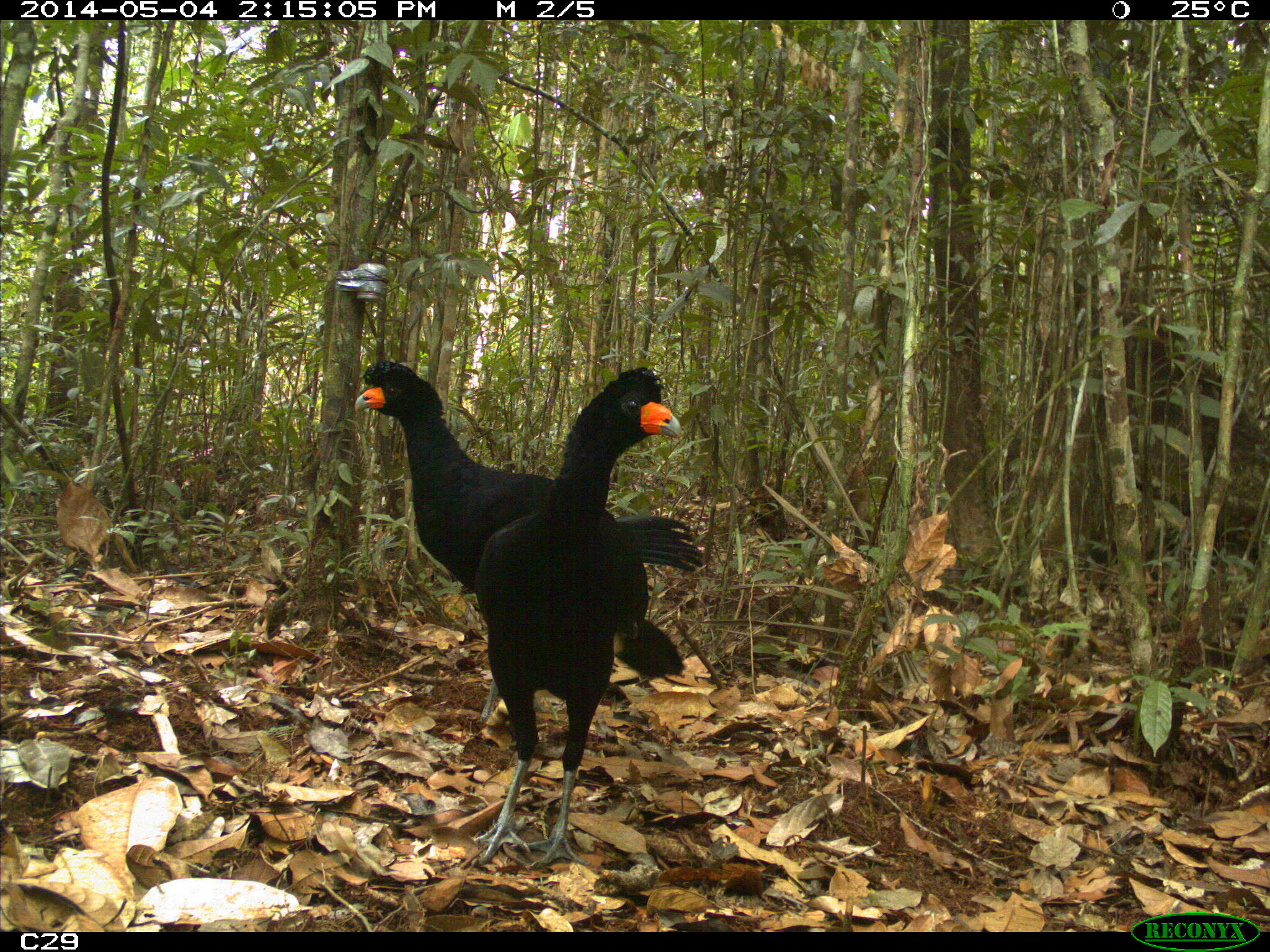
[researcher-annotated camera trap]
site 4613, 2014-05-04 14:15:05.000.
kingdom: Animalia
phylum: Chordata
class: Aves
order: Galliformes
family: Cracidae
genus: Crax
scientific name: Crax alector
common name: black curassow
Crax alector (black curassow), count 2, age adult, sex female.